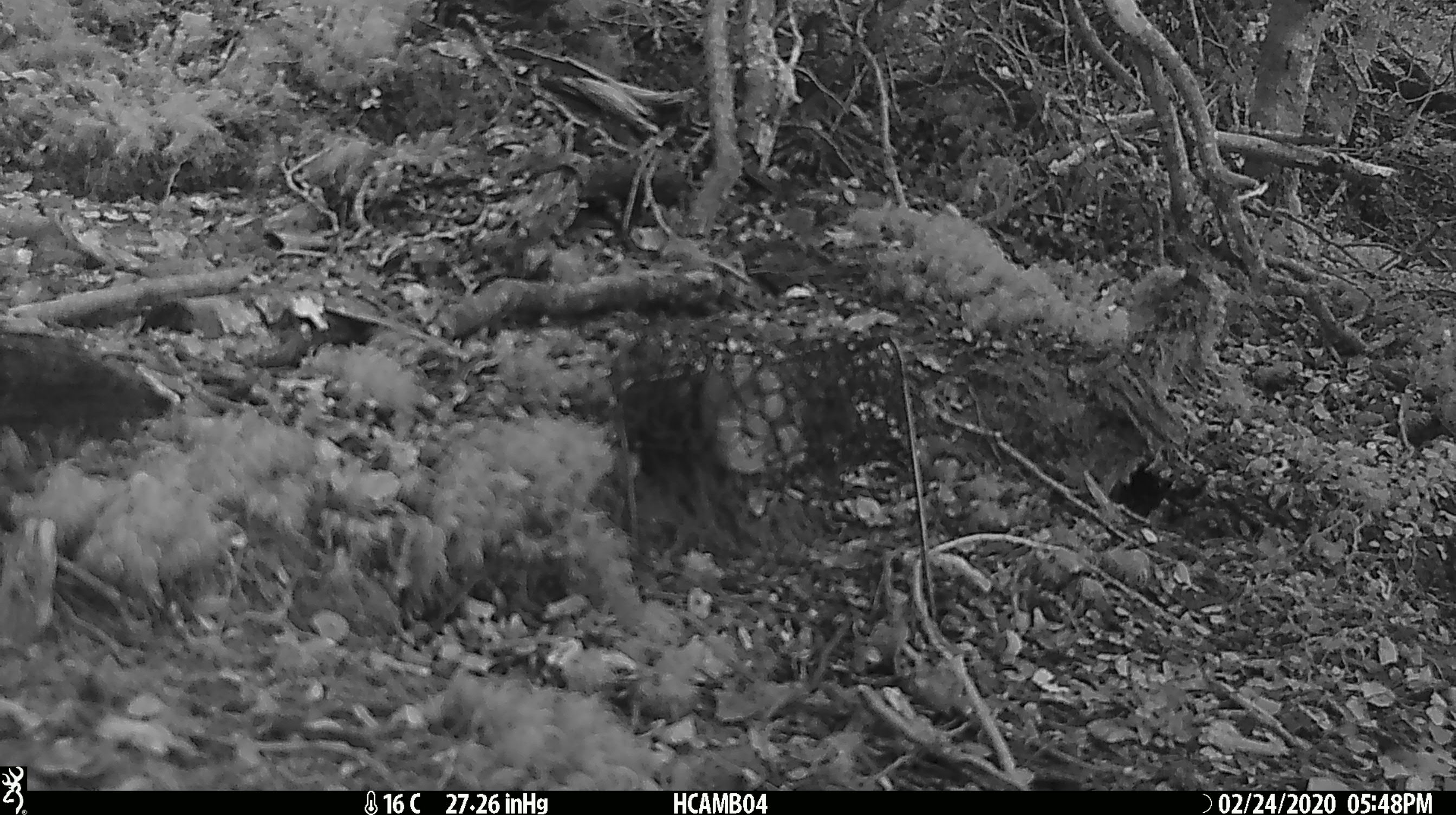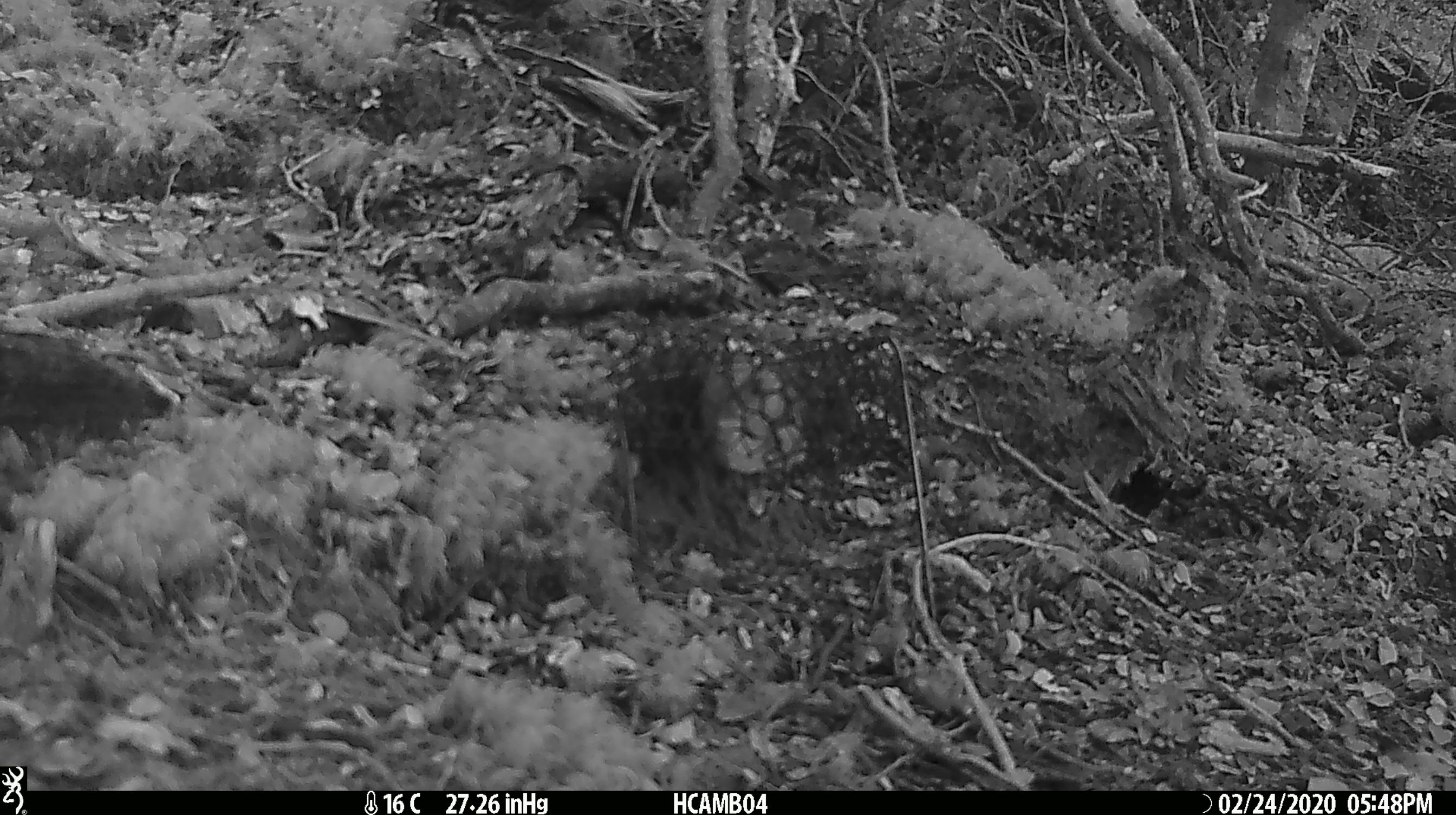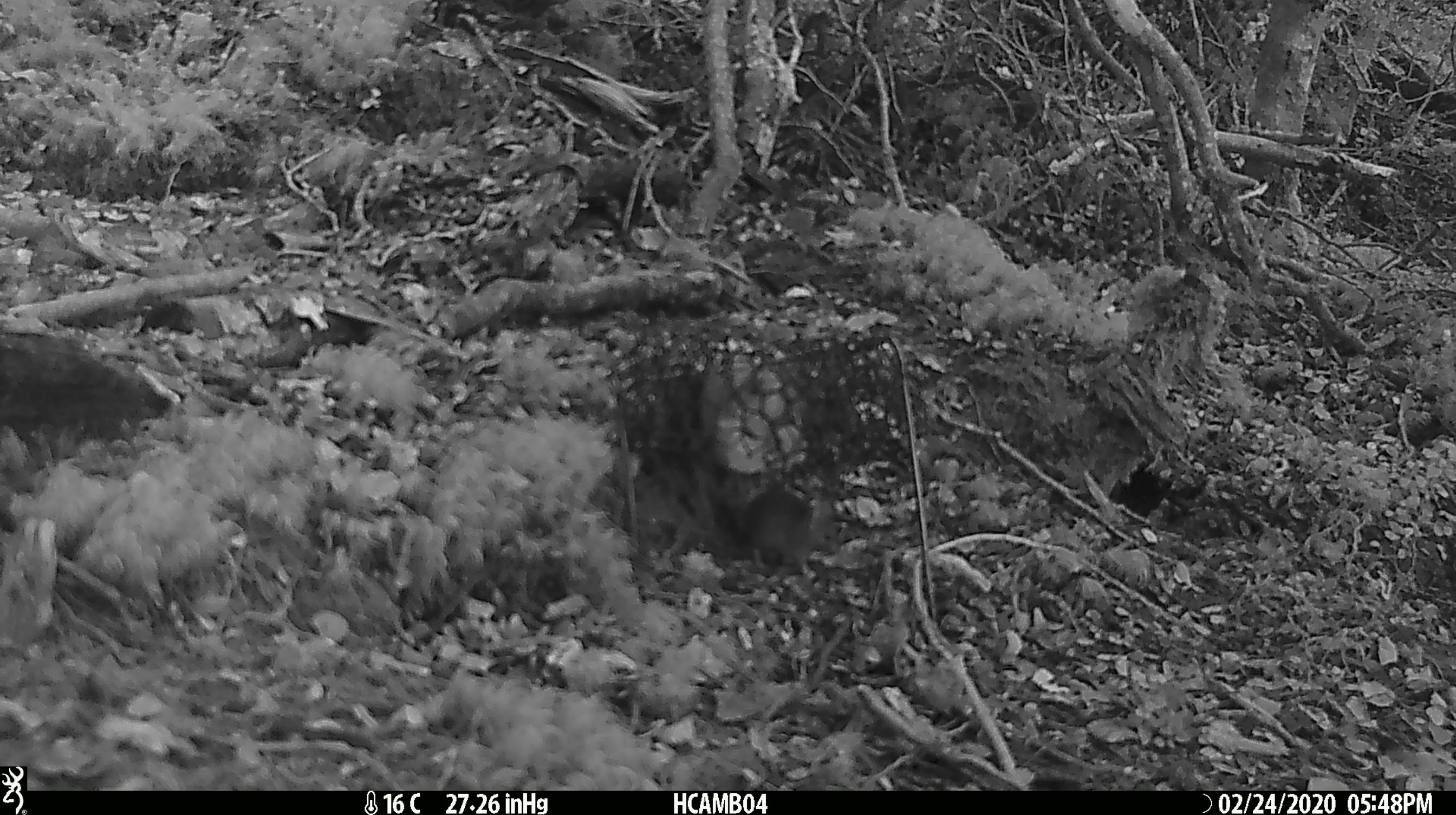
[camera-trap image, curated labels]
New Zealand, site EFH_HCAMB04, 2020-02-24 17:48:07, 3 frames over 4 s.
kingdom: Animalia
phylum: Chordata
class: Mammalia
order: Rodentia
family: Muridae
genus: Mus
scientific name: Mus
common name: mouse